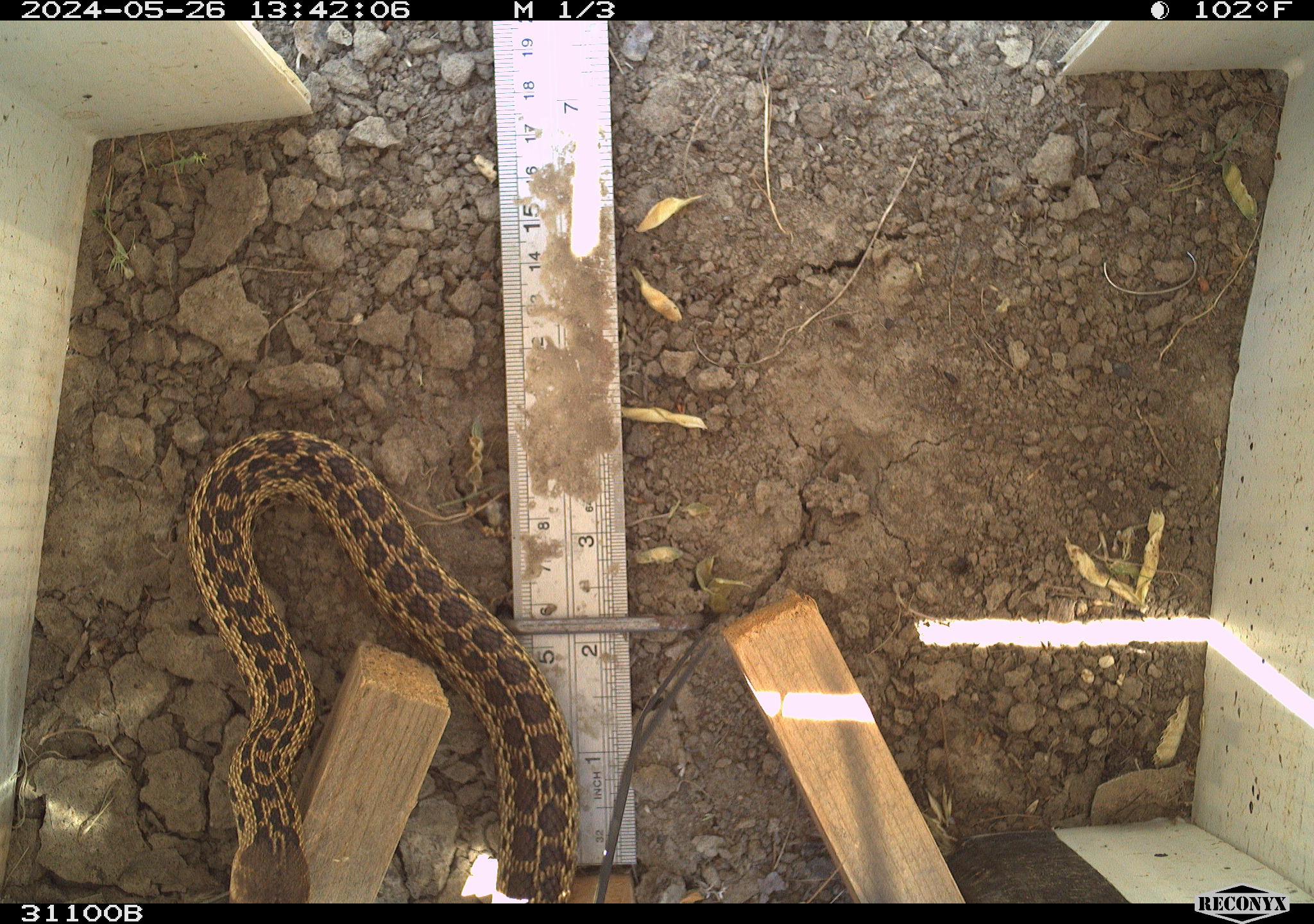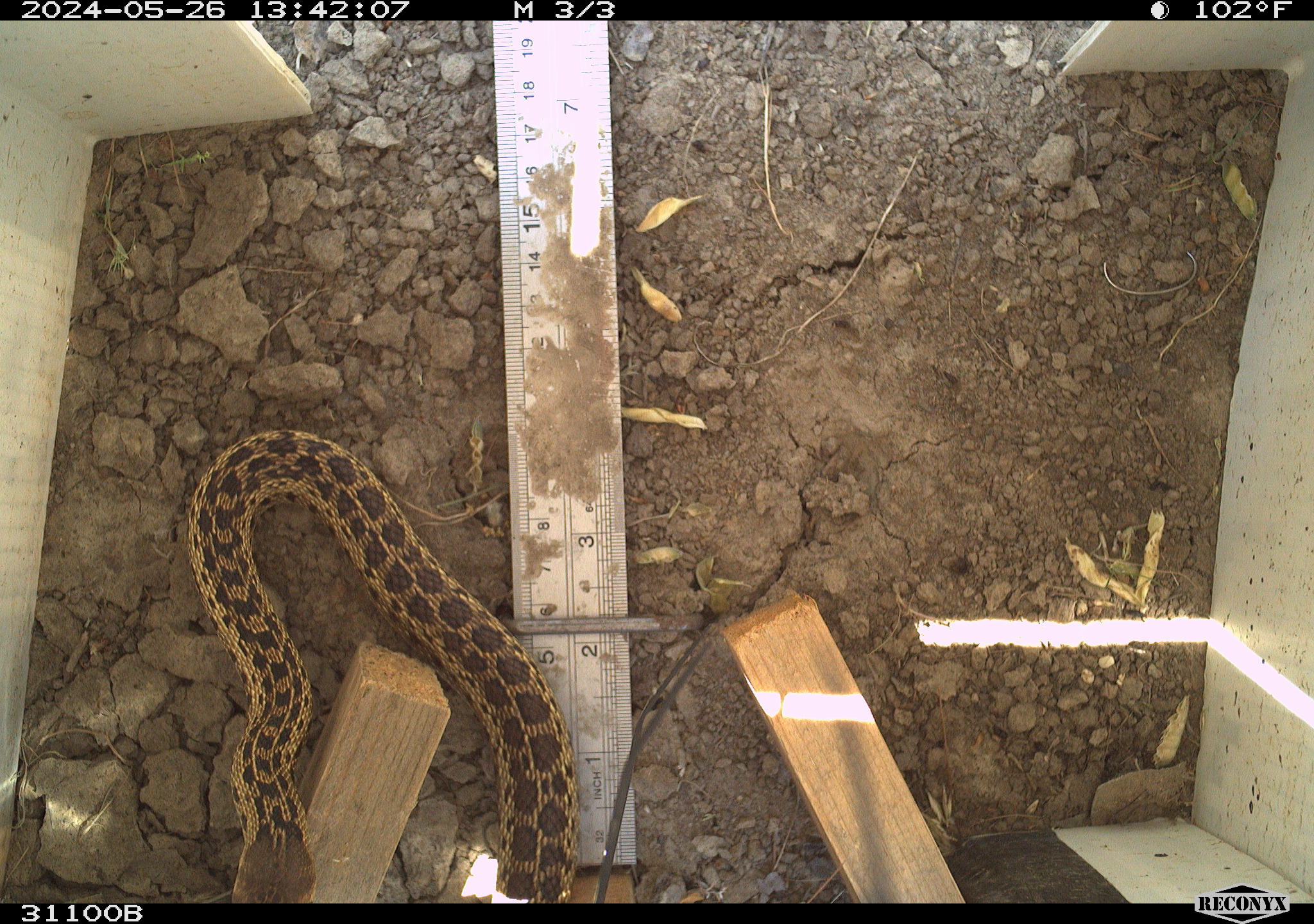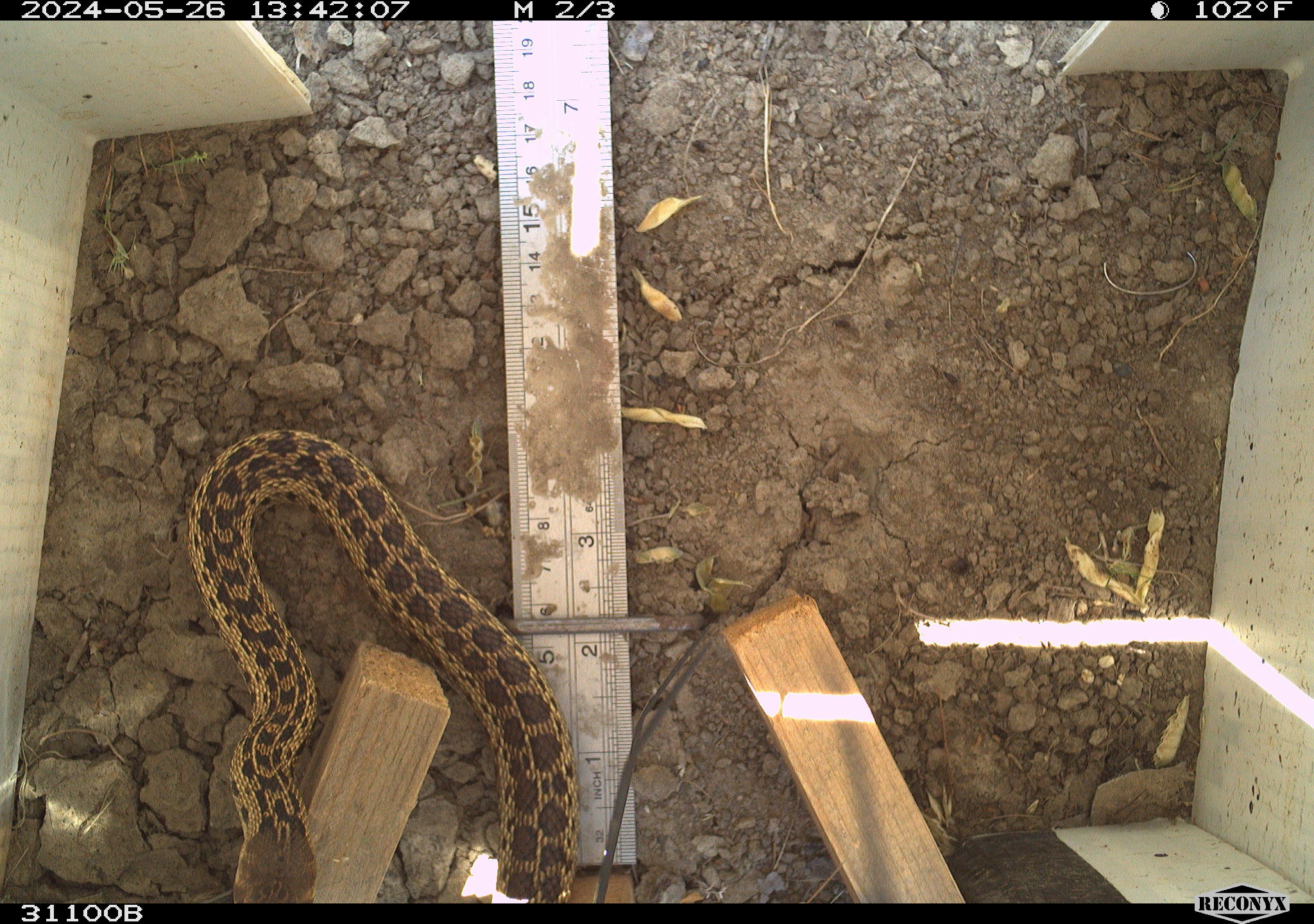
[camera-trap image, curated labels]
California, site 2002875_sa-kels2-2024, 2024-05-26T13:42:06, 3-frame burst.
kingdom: Animalia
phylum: Chordata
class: Reptilia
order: Squamata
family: Colubridae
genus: Pituophis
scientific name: Pituophis catenifer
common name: gophersnake